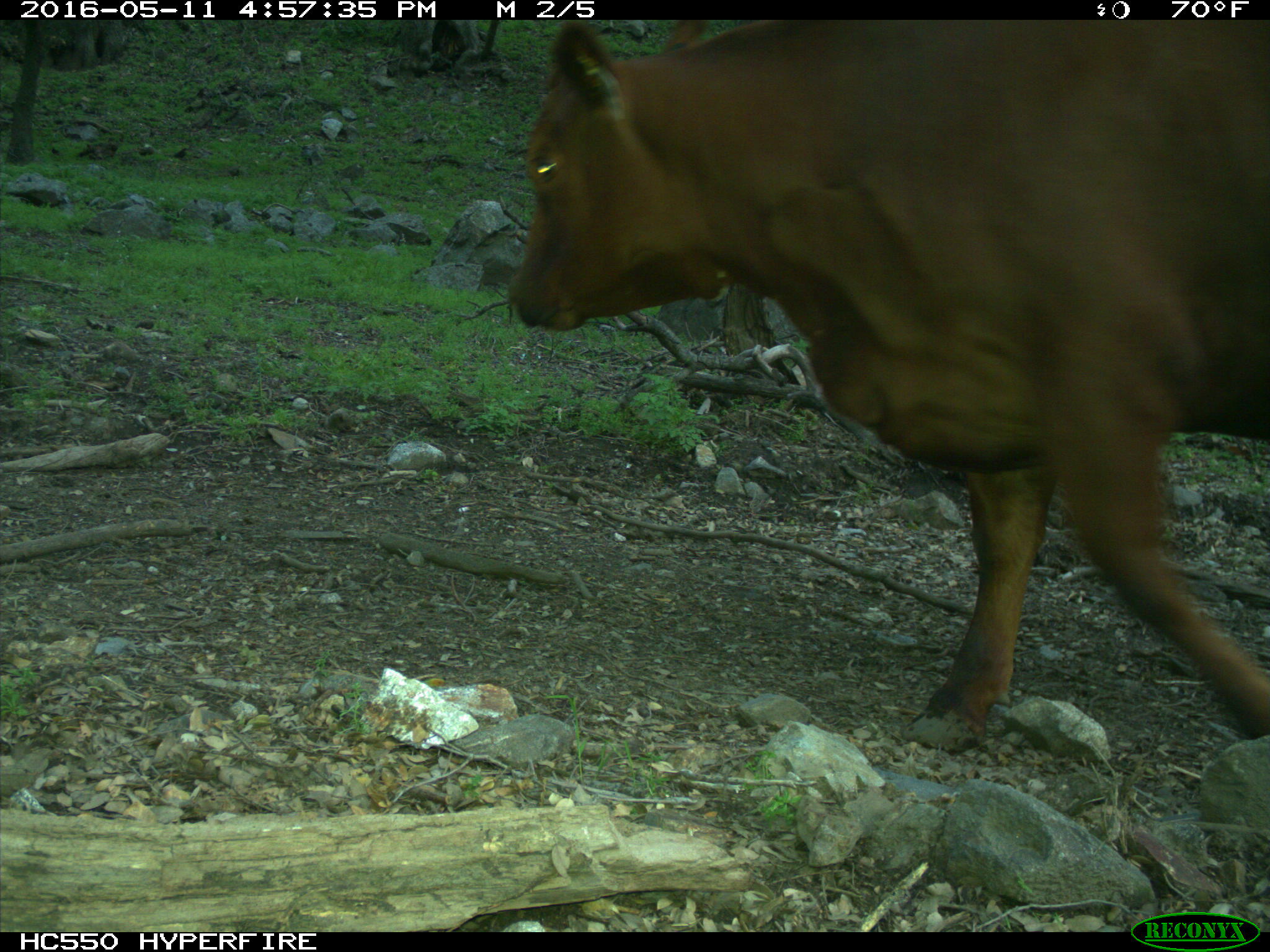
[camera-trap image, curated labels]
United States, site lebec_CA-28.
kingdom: Animalia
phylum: Chordata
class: Mammalia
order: Artiodactyla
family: Bovidae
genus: Bos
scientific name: Bos taurus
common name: domestic cow